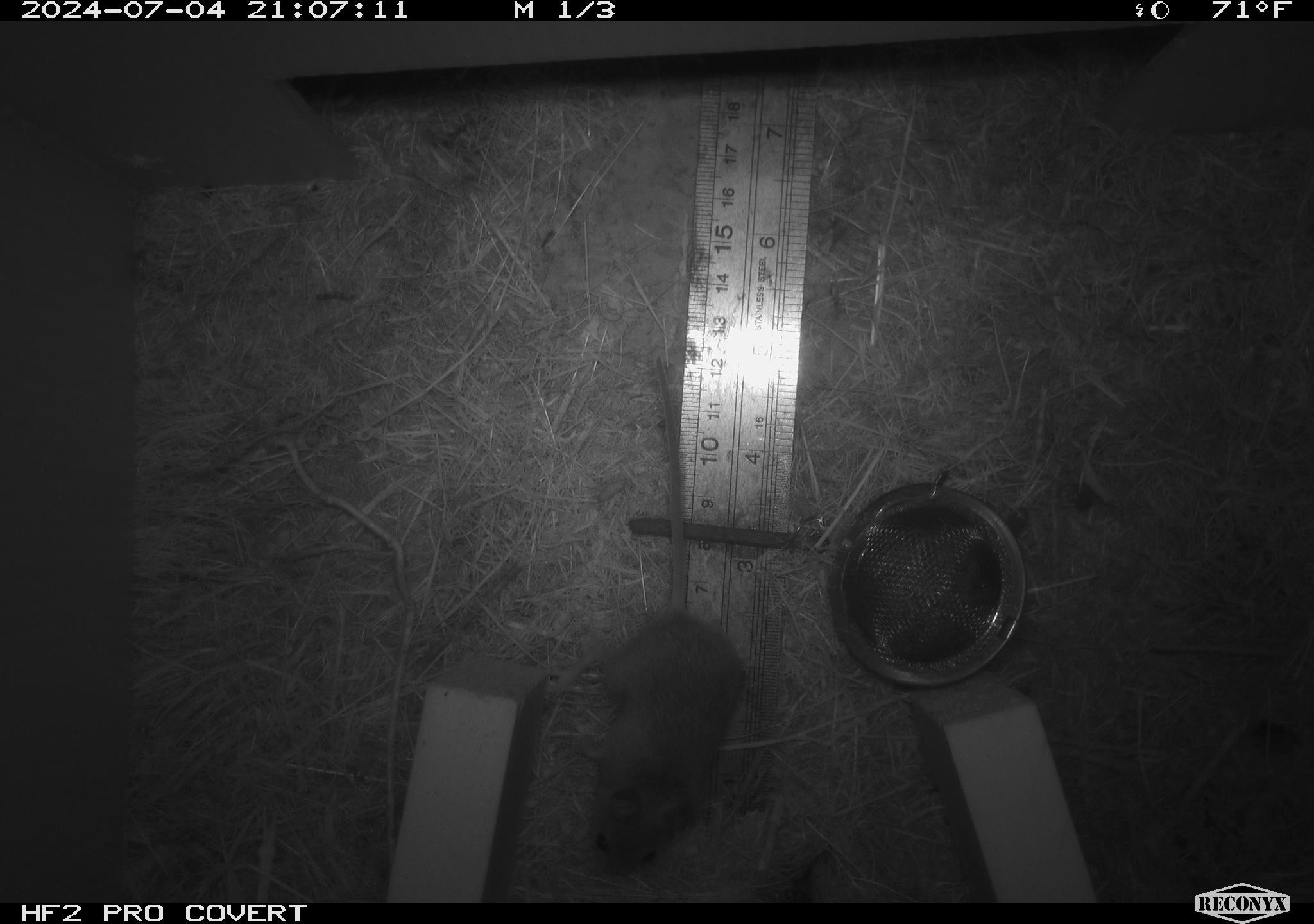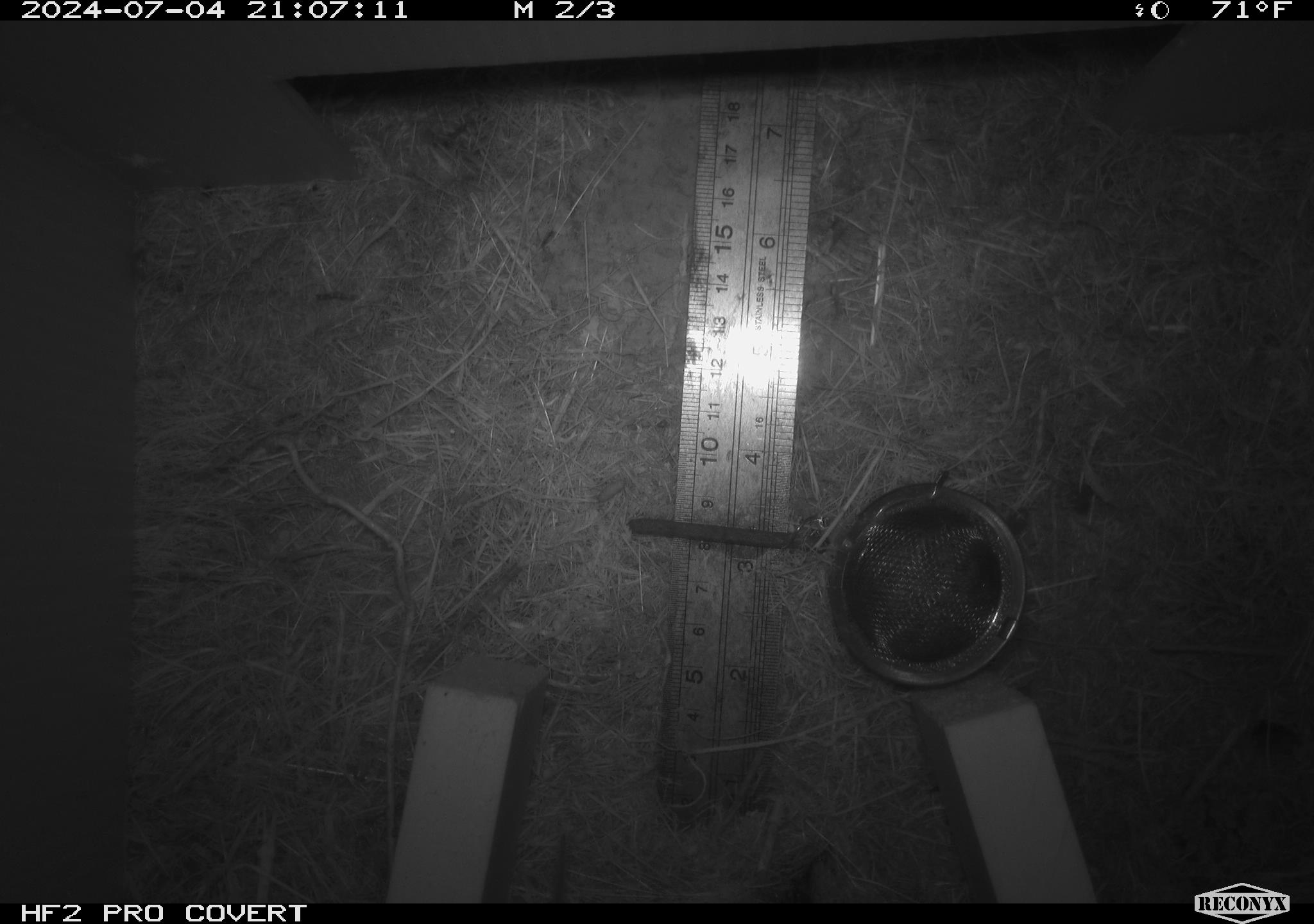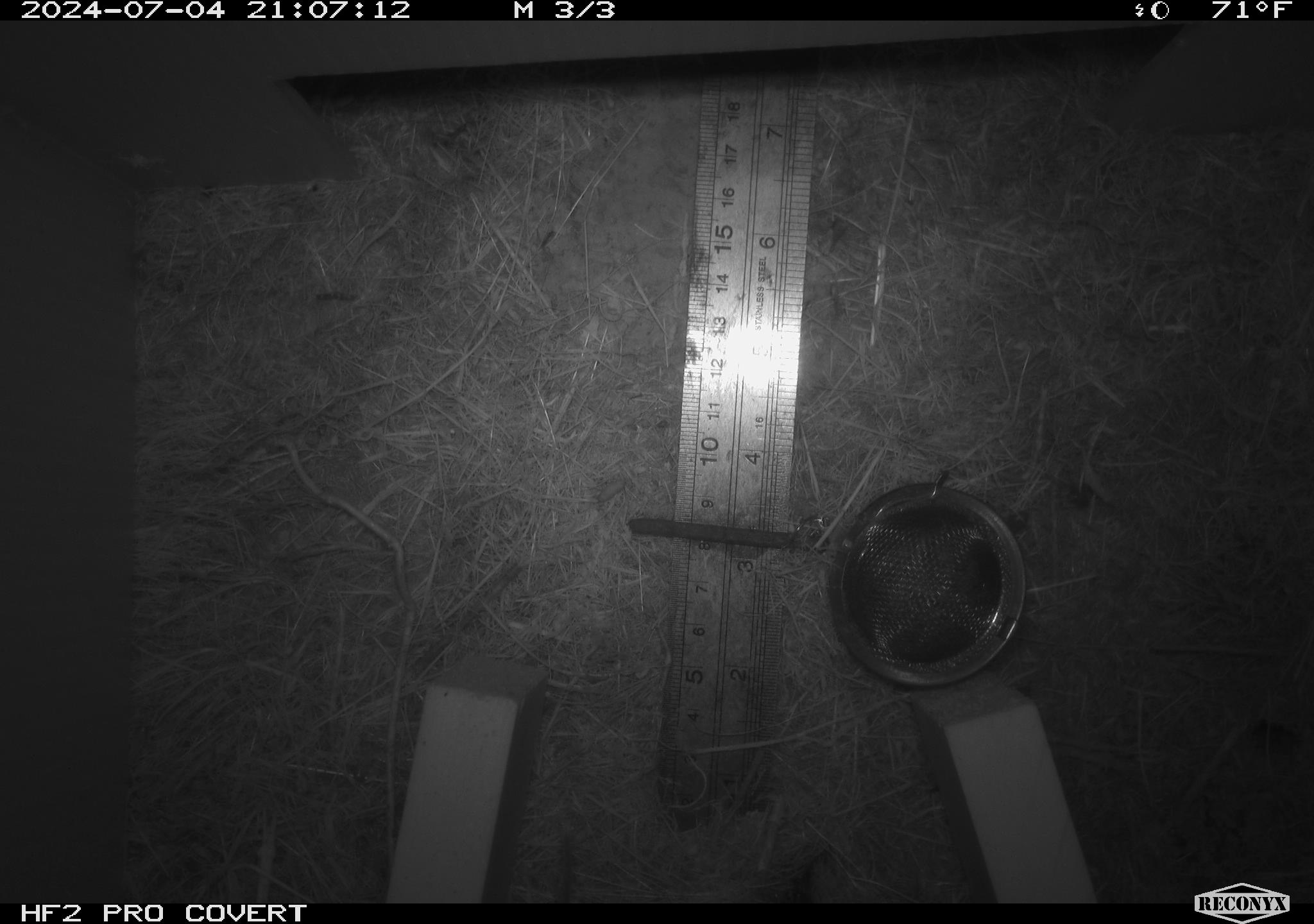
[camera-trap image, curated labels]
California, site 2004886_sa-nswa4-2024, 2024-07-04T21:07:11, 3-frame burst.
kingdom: Animalia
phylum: Chordata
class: Mammalia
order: Rodentia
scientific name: Rodentia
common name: mouse species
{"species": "mouse species (Rodentia)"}